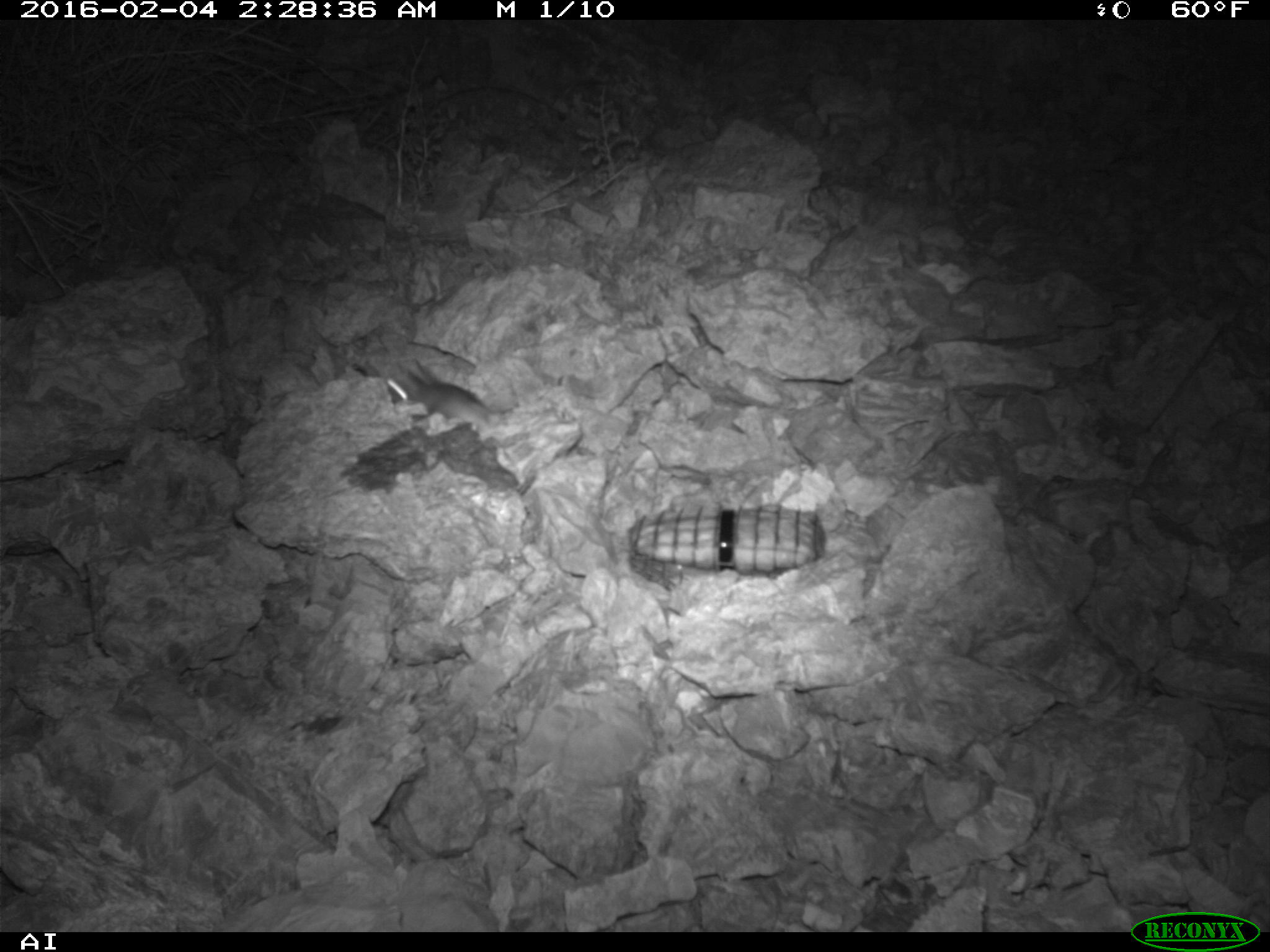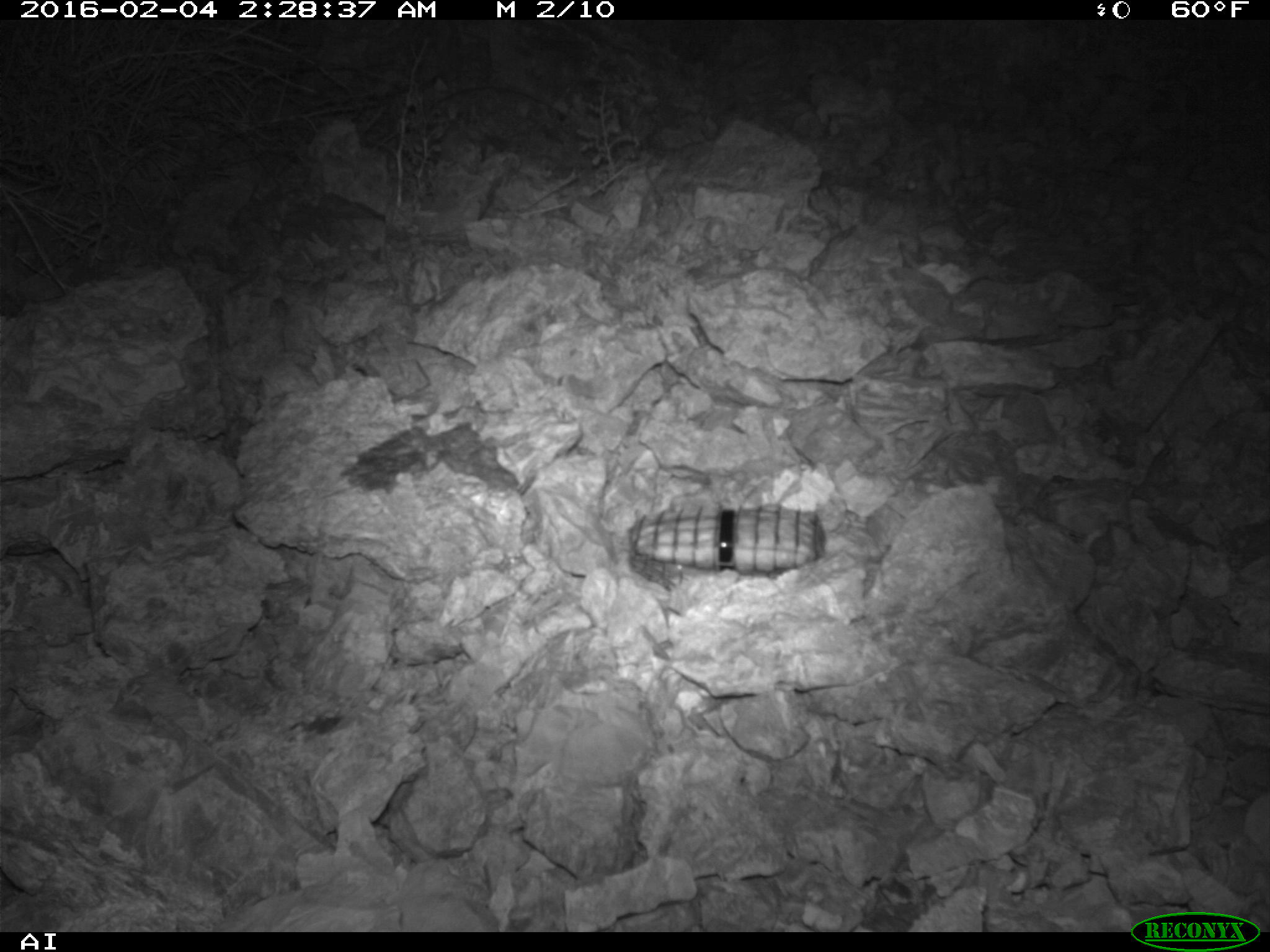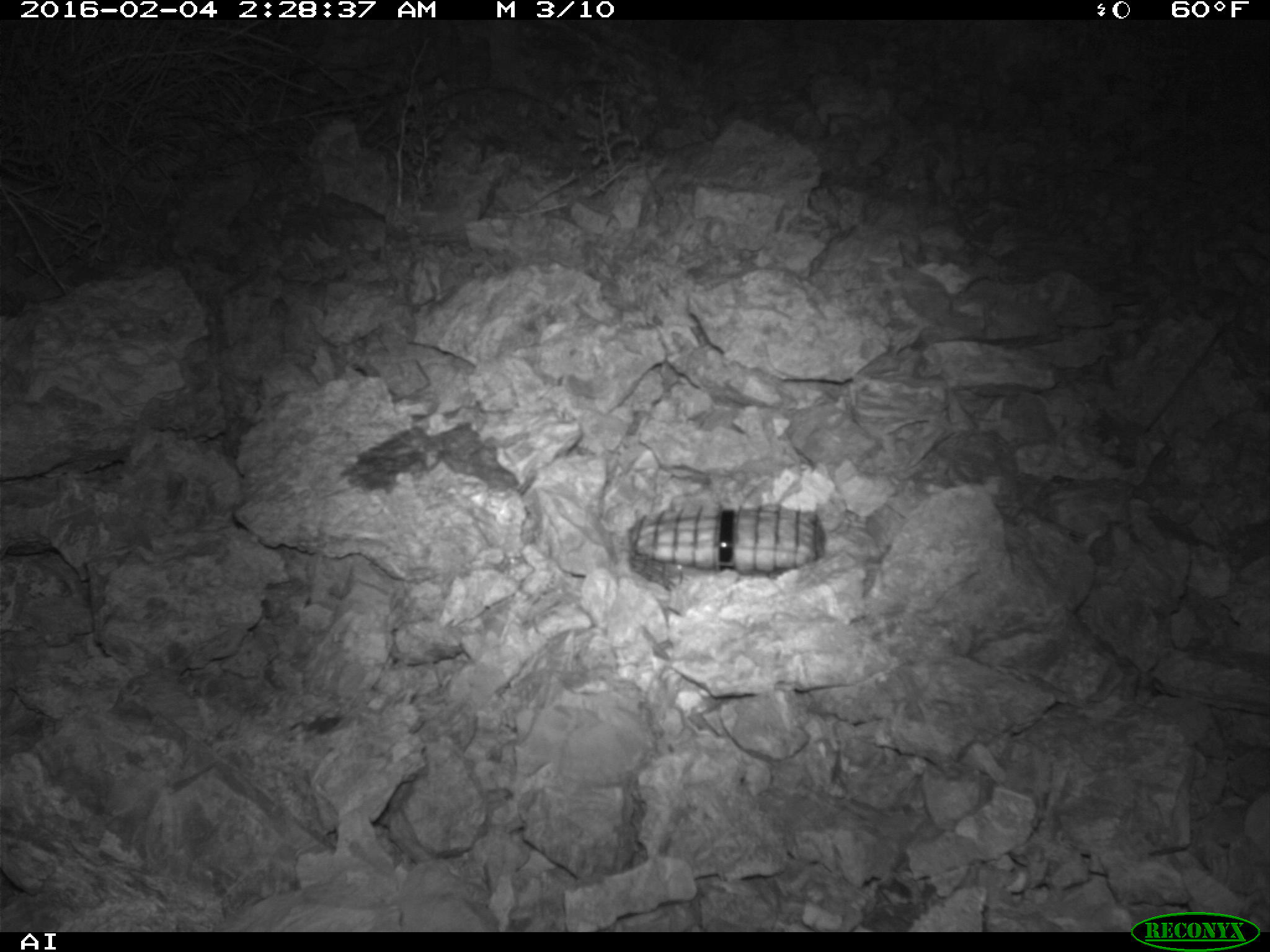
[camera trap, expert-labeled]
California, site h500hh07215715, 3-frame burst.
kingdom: Animalia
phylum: Chordata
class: Mammalia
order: Rodentia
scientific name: Rodentia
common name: rodent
Rodent (Rodentia).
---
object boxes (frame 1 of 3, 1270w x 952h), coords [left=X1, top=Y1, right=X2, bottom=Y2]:
rodent: [left=387, top=359, right=513, bottom=434]